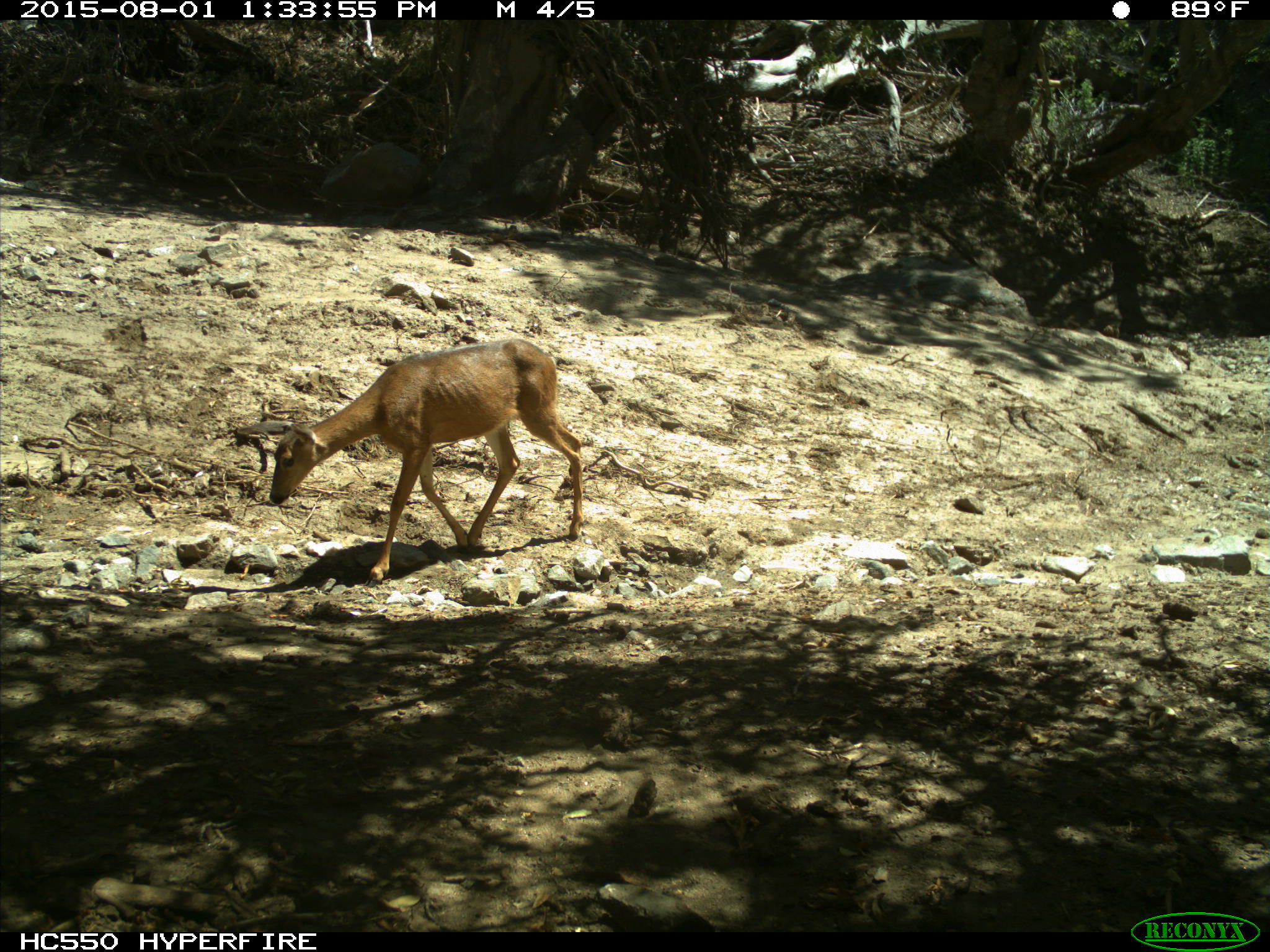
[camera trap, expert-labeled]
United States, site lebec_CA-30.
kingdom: Animalia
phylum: Chordata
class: Mammalia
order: Artiodactyla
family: Cervidae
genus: Odocoileus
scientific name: Odocoileus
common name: deer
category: unidentified deer